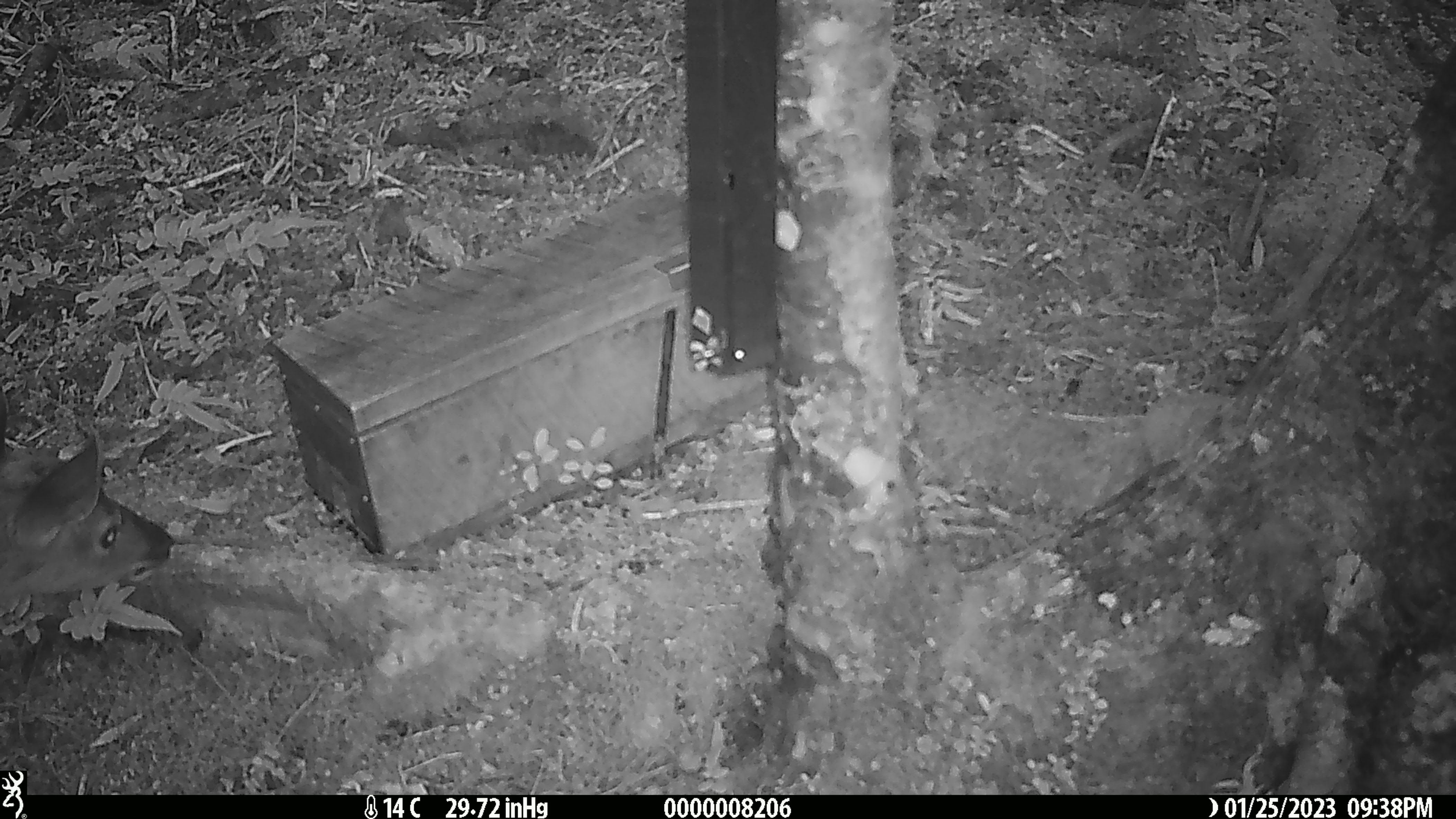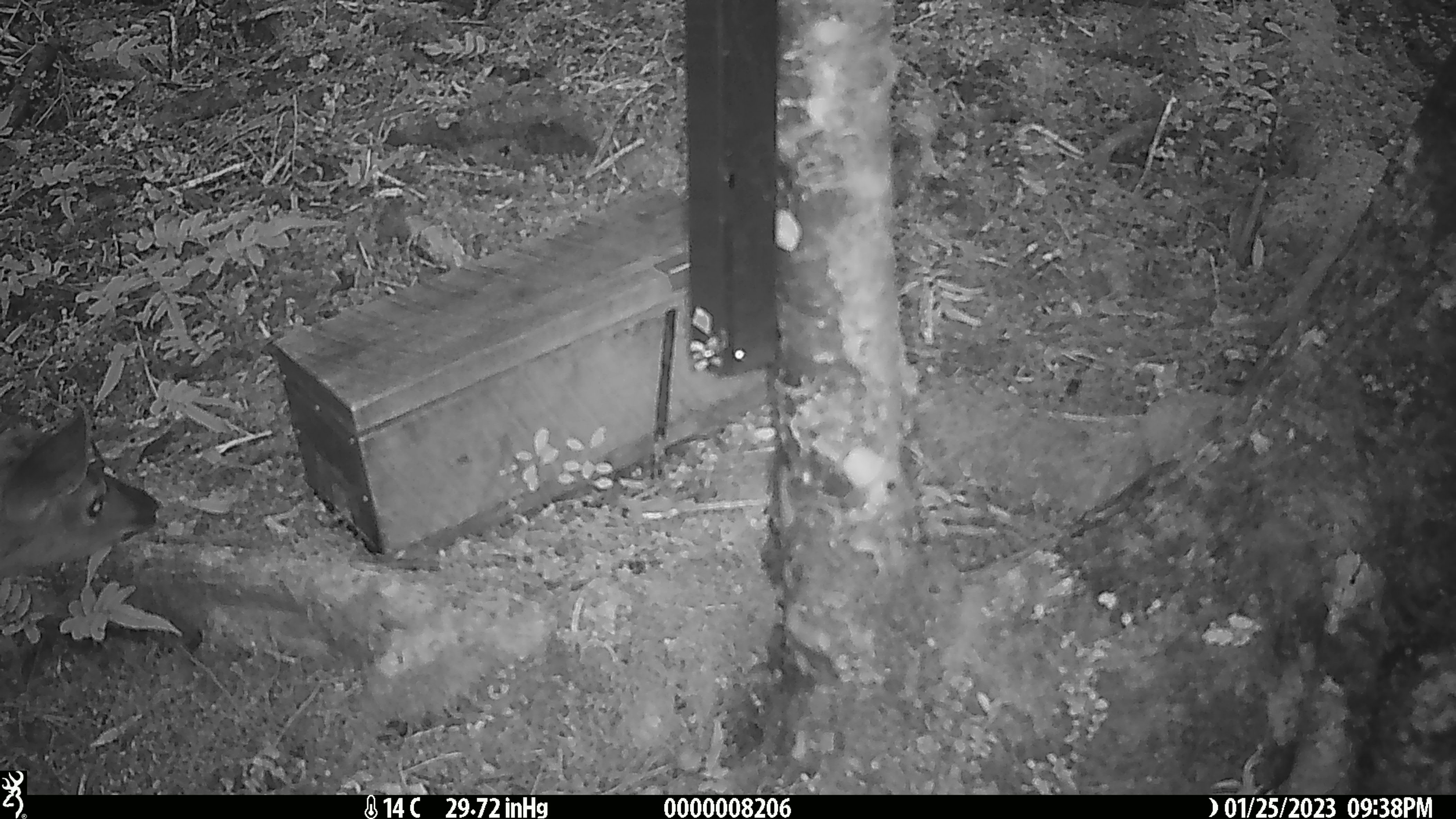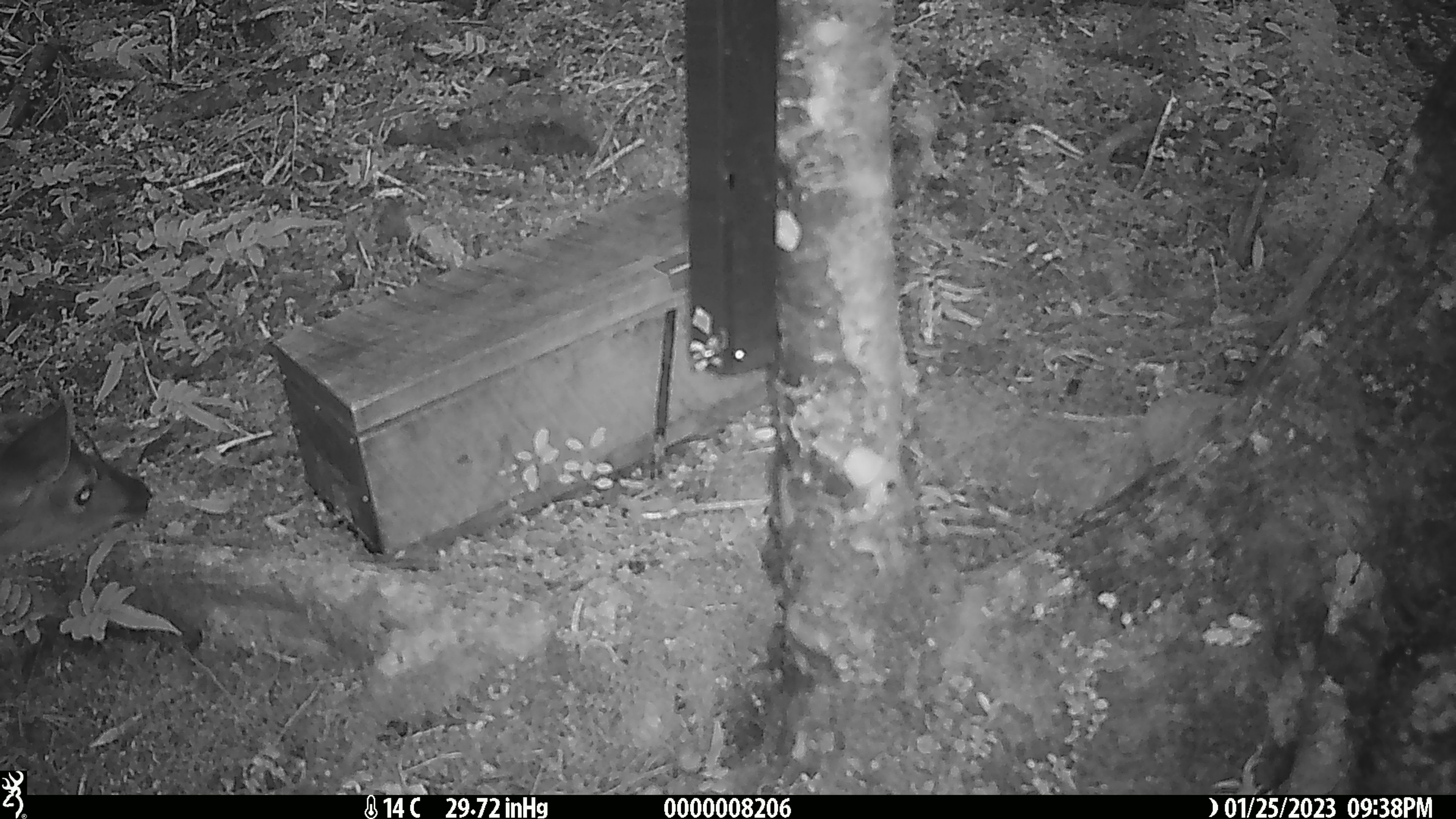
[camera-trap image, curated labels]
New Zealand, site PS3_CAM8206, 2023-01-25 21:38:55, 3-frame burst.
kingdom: Animalia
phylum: Chordata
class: Mammalia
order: Artiodactyla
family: Cervidae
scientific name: Cervidae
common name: deer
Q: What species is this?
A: Deer (Cervidae).